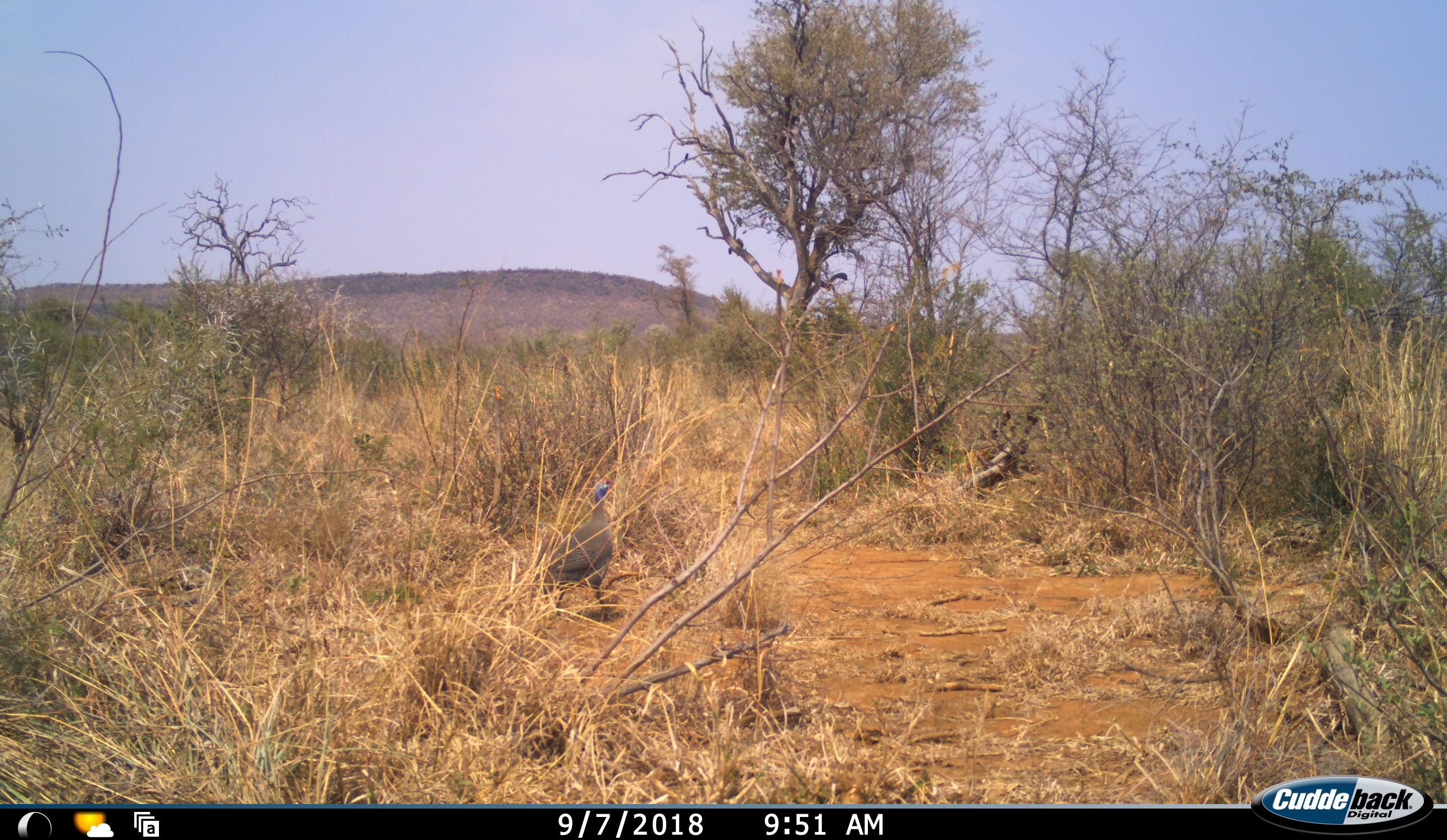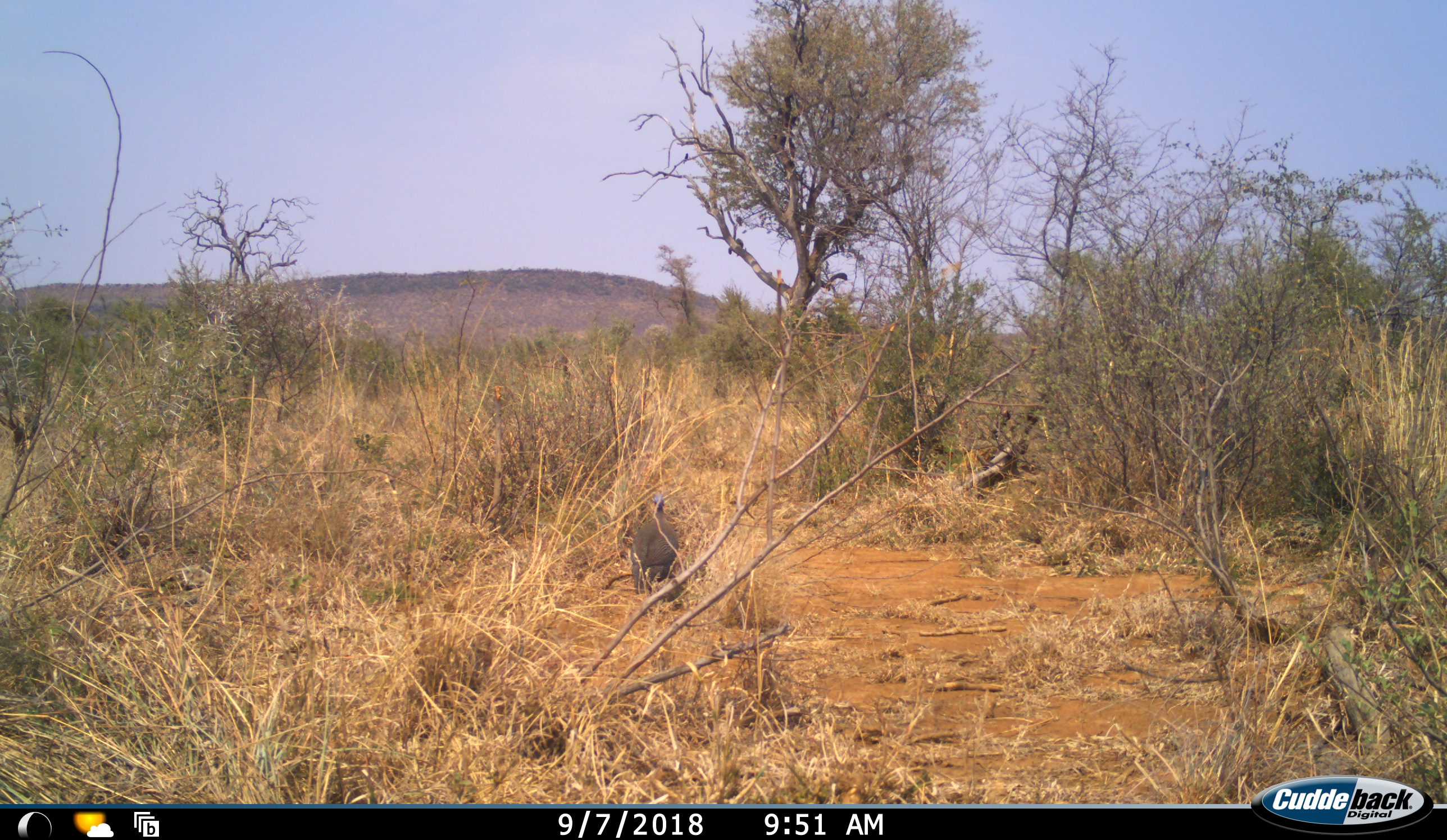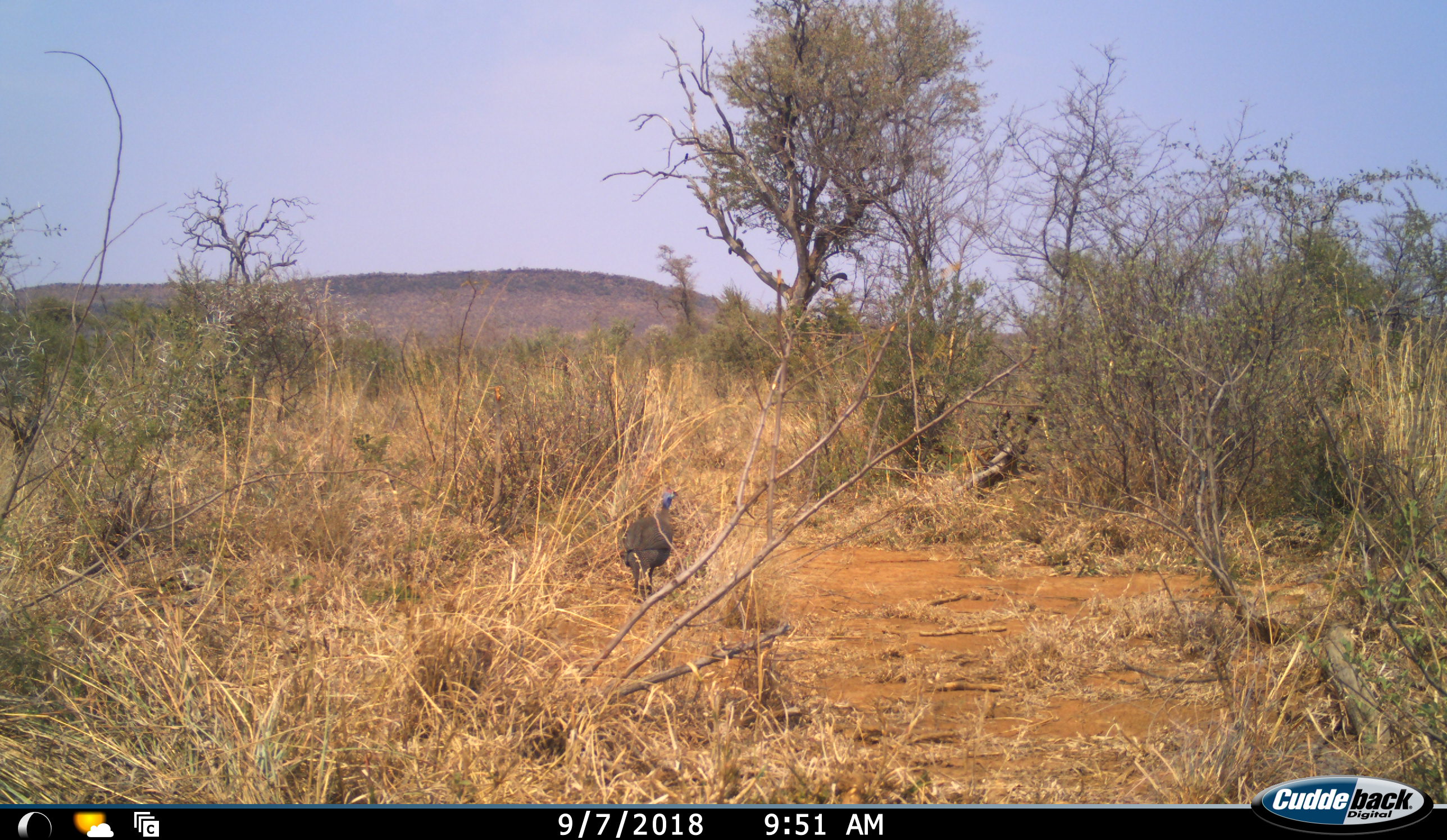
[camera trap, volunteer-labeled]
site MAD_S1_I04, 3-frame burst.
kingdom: Animalia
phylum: Chordata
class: Aves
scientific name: Aves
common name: bird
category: birdother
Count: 1.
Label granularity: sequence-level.